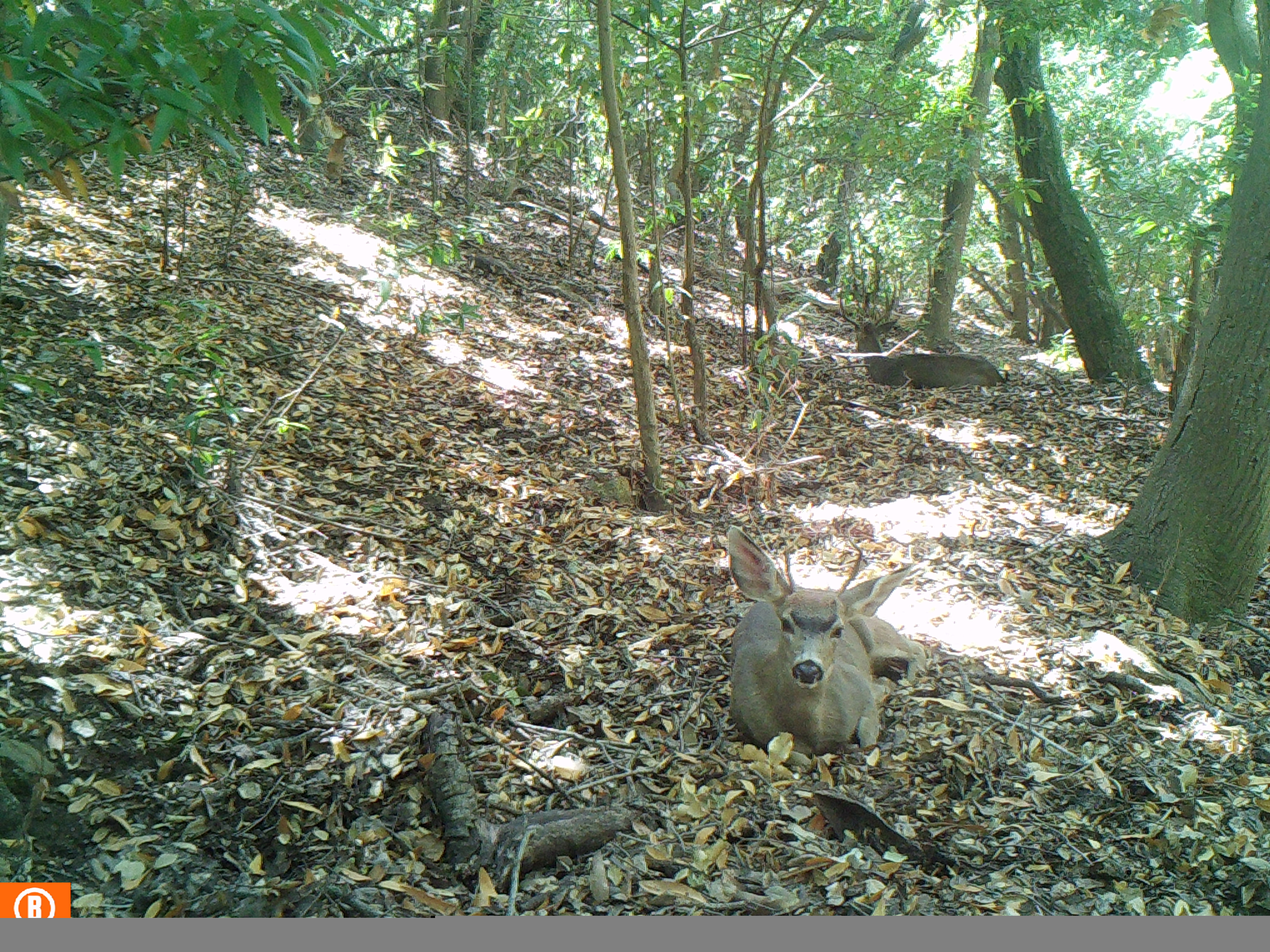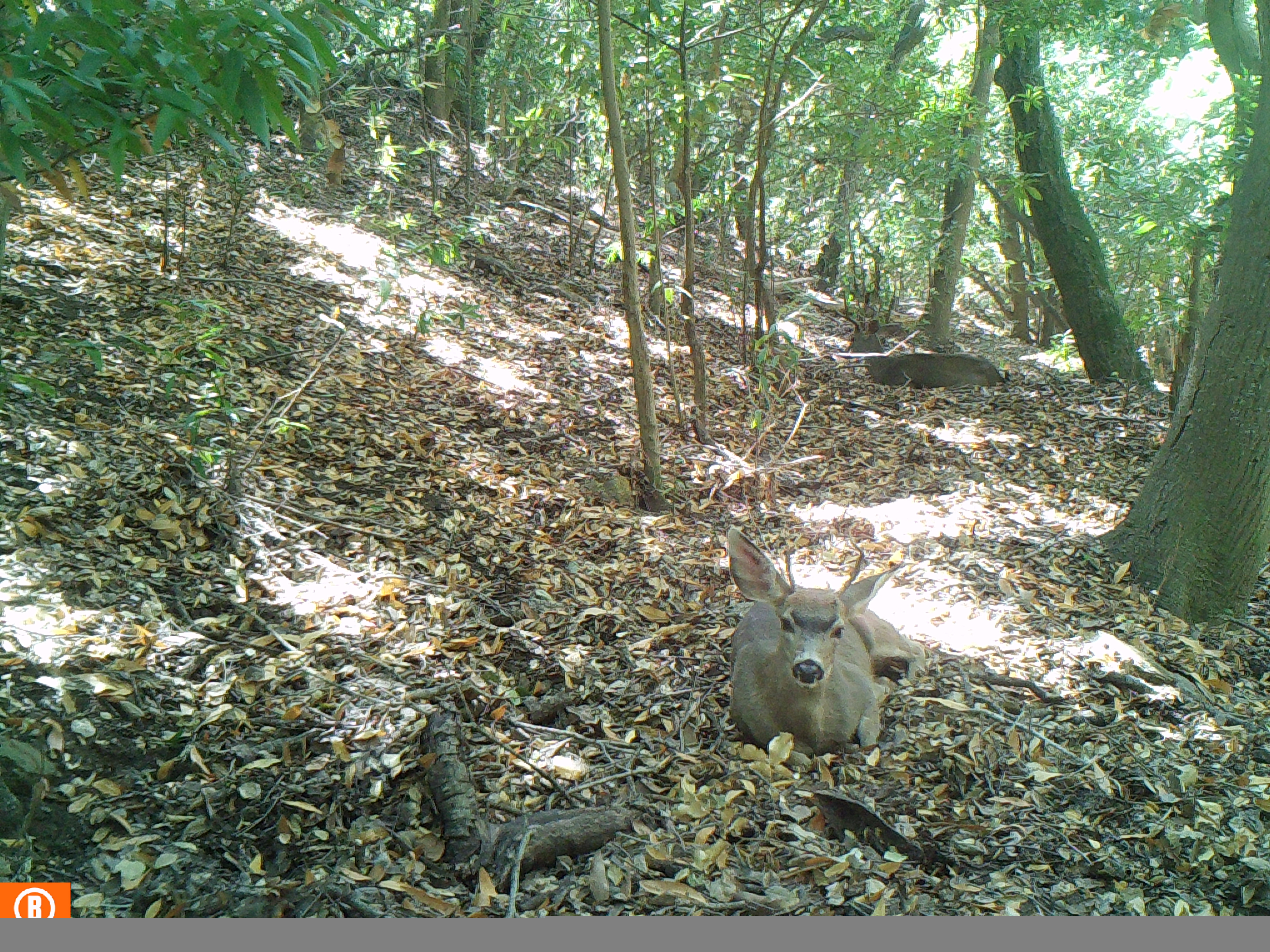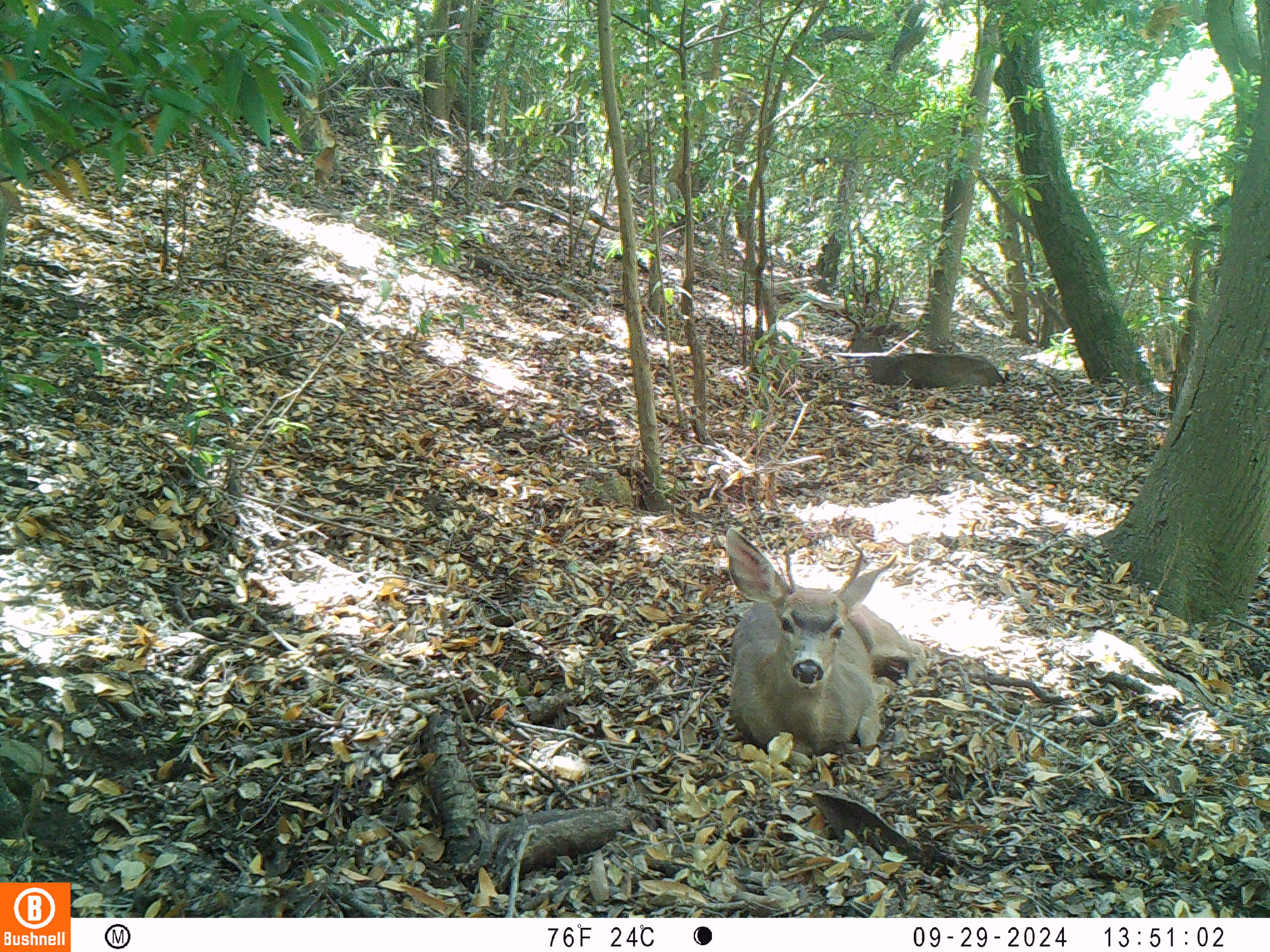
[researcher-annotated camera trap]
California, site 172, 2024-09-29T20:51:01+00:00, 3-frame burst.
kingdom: Animalia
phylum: Chordata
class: Mammalia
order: Artiodactyla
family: Cervidae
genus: Odocoileus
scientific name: Odocoileus hemionus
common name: mule deer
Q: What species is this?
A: Mule deer (Odocoileus hemionus).